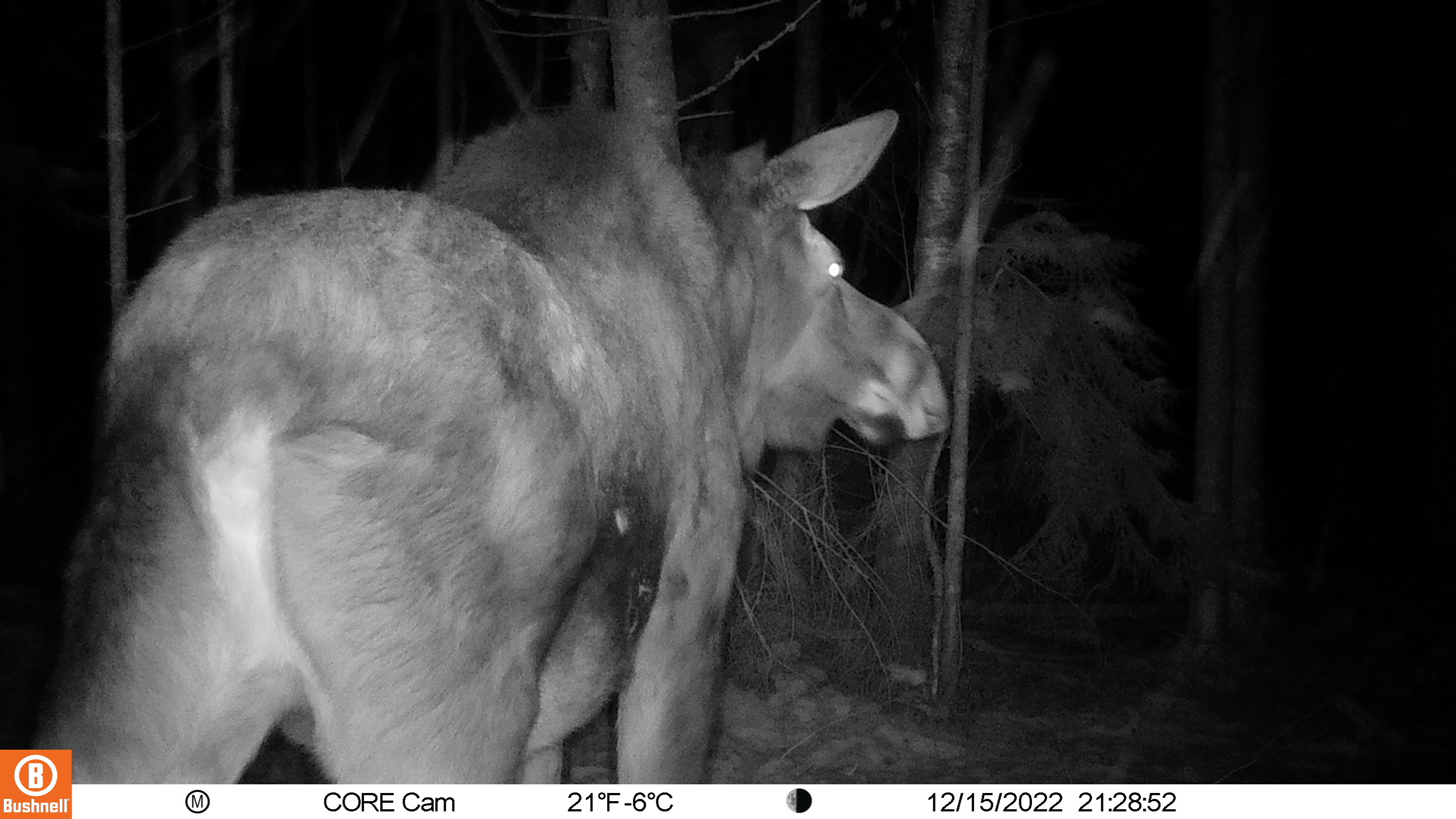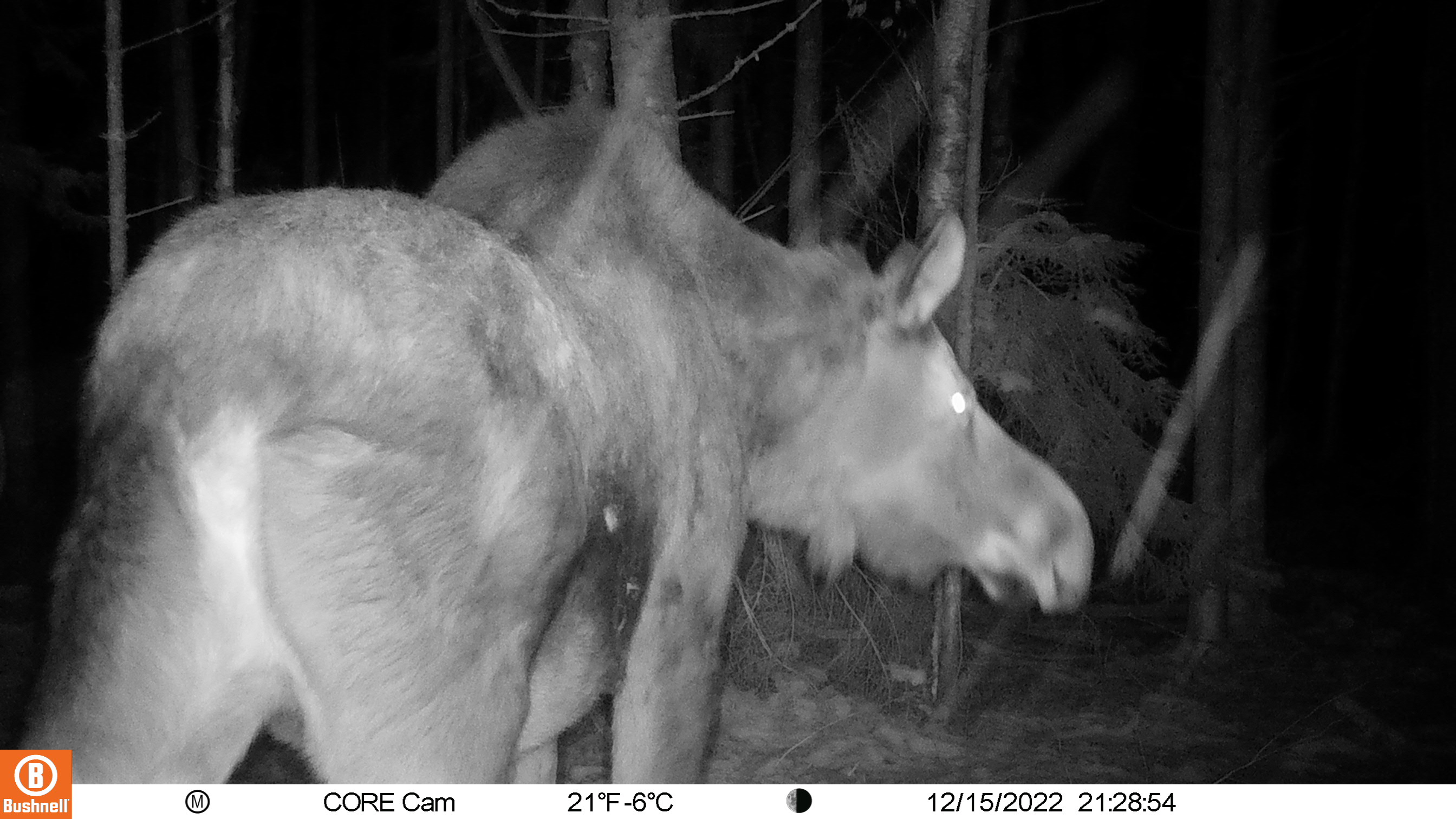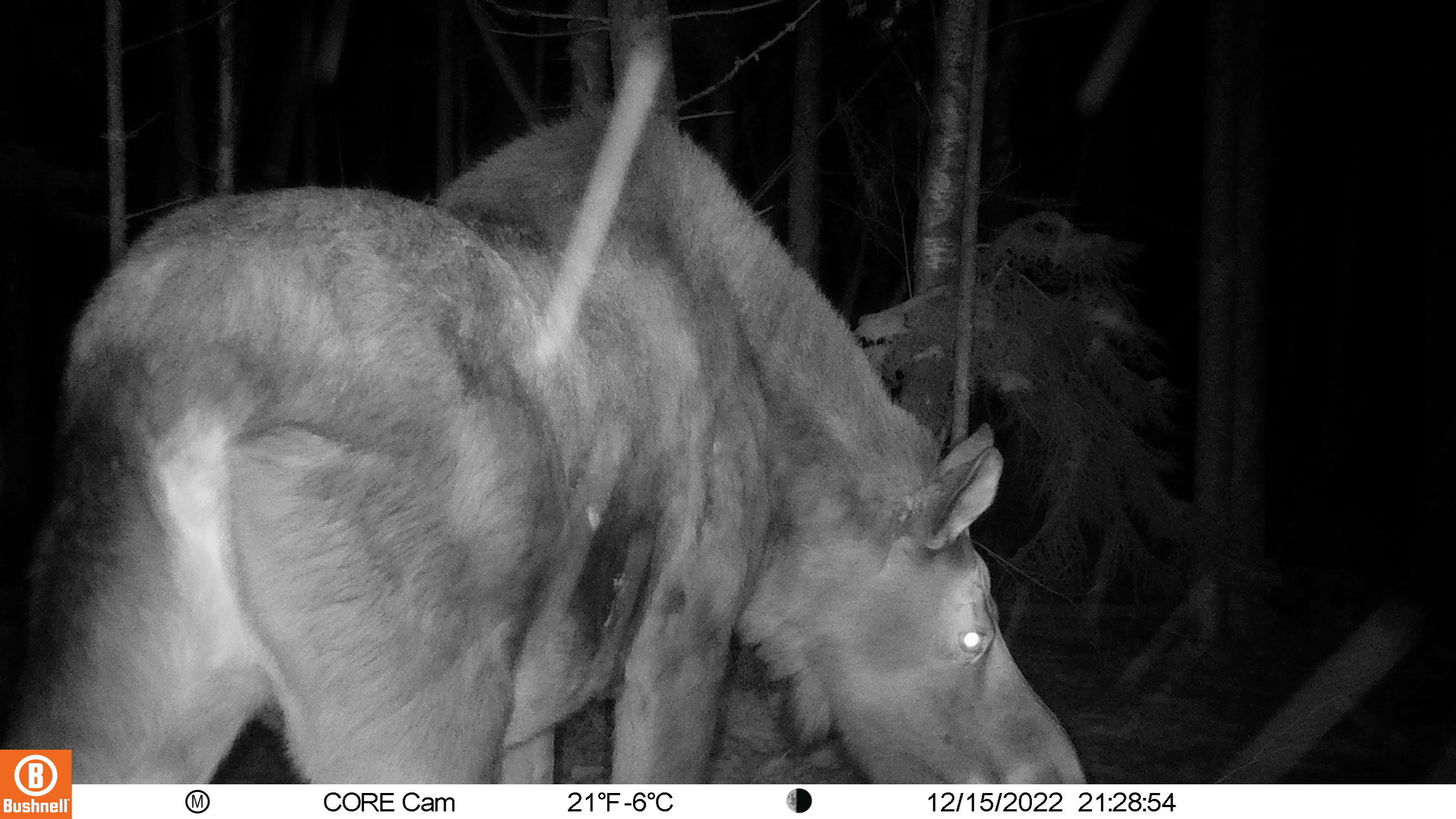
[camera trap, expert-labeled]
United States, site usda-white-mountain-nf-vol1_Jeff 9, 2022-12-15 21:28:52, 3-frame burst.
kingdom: Animalia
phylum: Chordata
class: Mammalia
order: Artiodactyla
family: Cervidae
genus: Alces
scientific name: Alces alces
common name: moose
Moose (Alces alces).